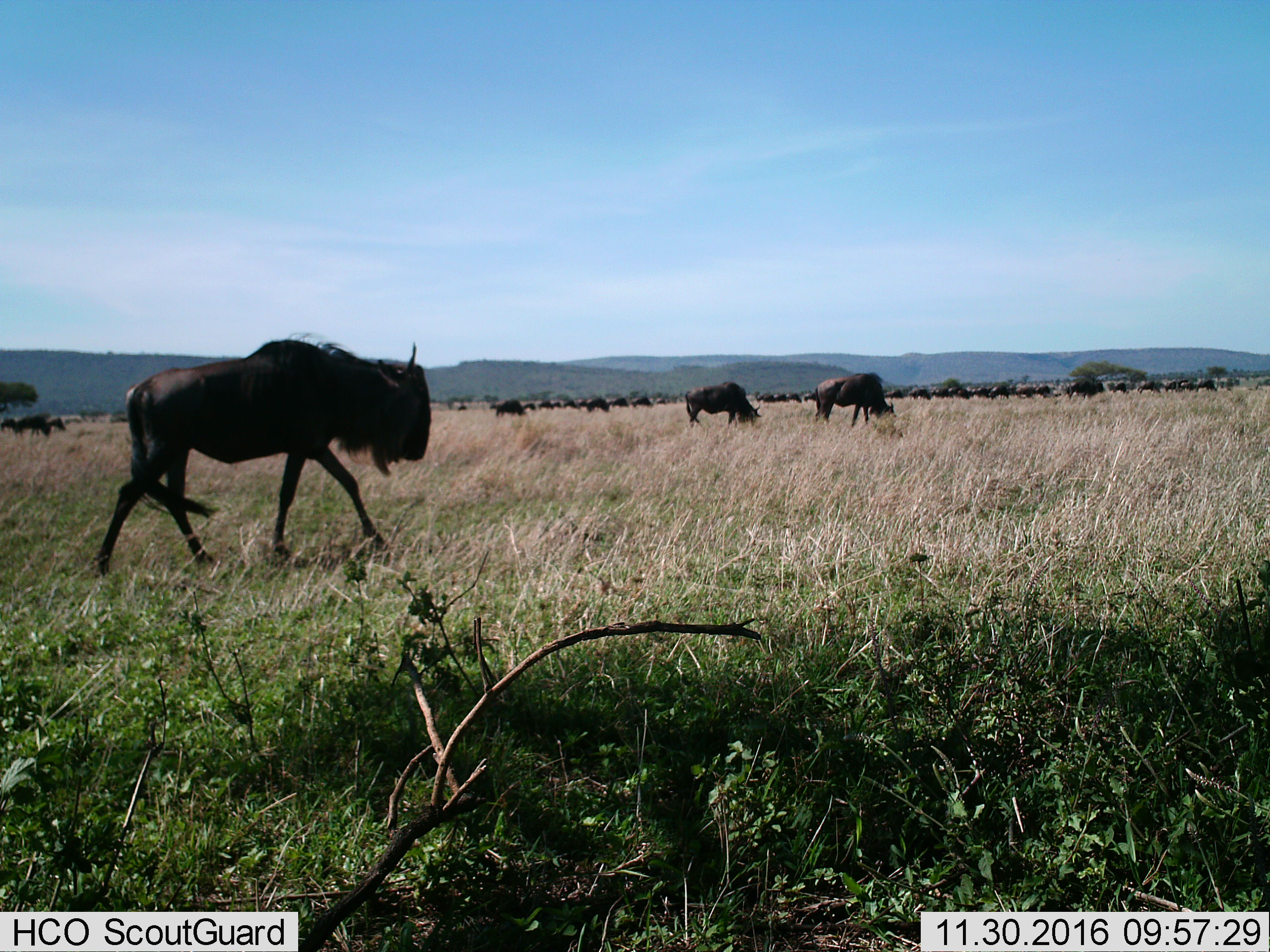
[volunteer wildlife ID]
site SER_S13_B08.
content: unidentified animal